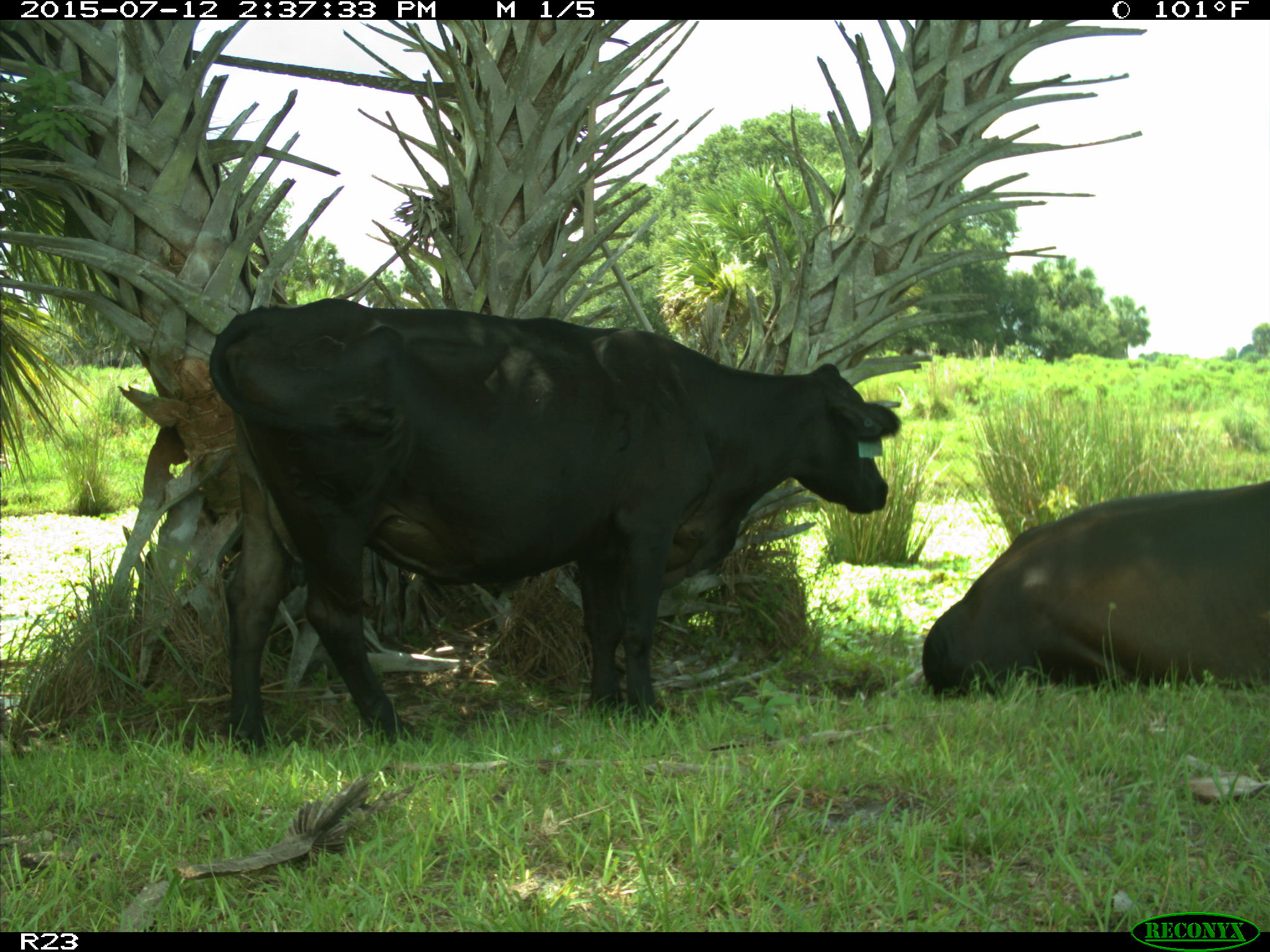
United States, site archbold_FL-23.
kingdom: Animalia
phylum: Chordata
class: Mammalia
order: Artiodactyla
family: Bovidae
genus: Bos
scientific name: Bos taurus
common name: domestic cow